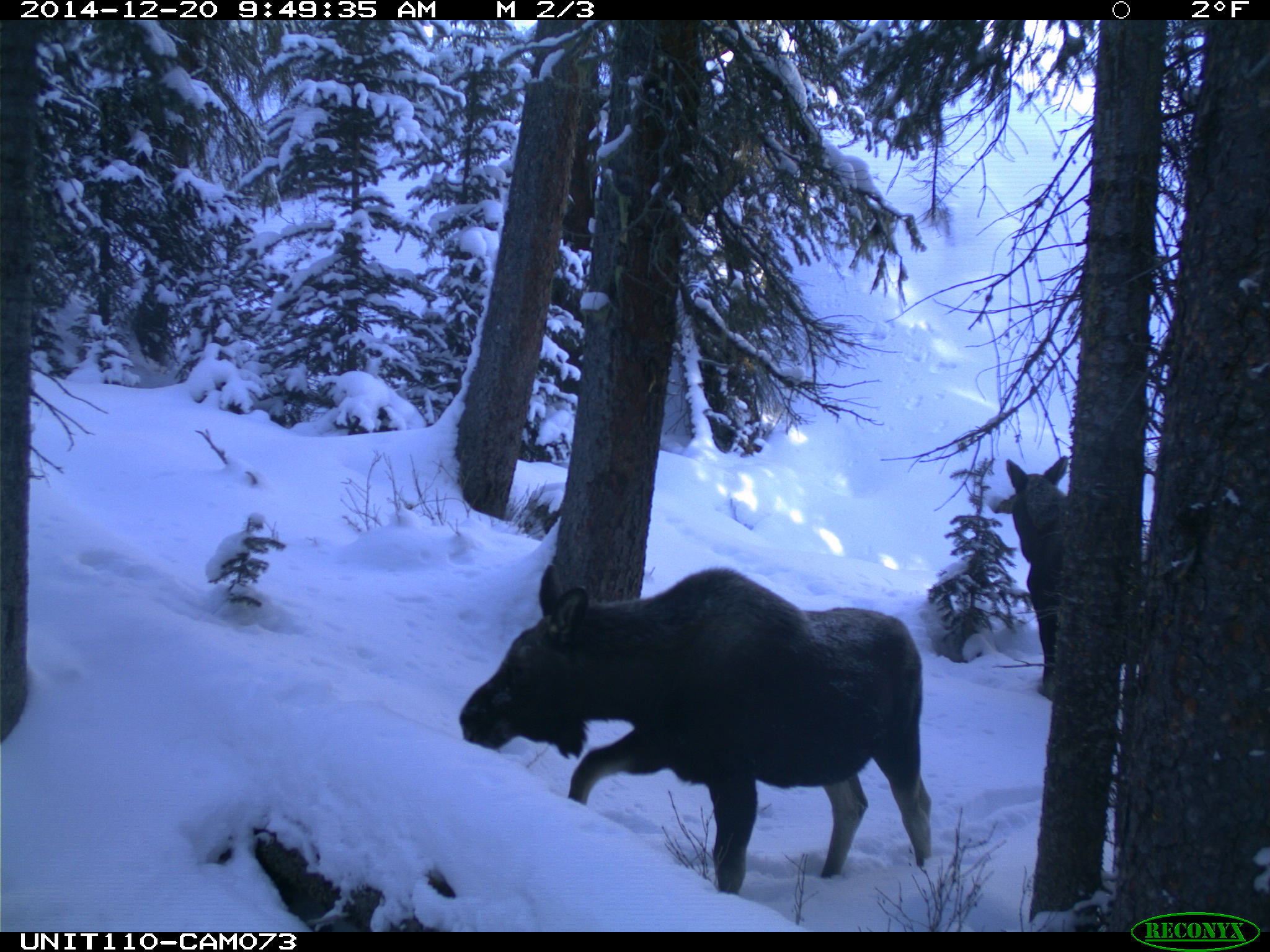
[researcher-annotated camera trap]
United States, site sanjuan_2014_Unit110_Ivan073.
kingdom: Animalia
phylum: Chordata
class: Mammalia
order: Artiodactyla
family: Cervidae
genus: Alces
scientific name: Alces alces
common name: moose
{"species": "Alces alces (moose)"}